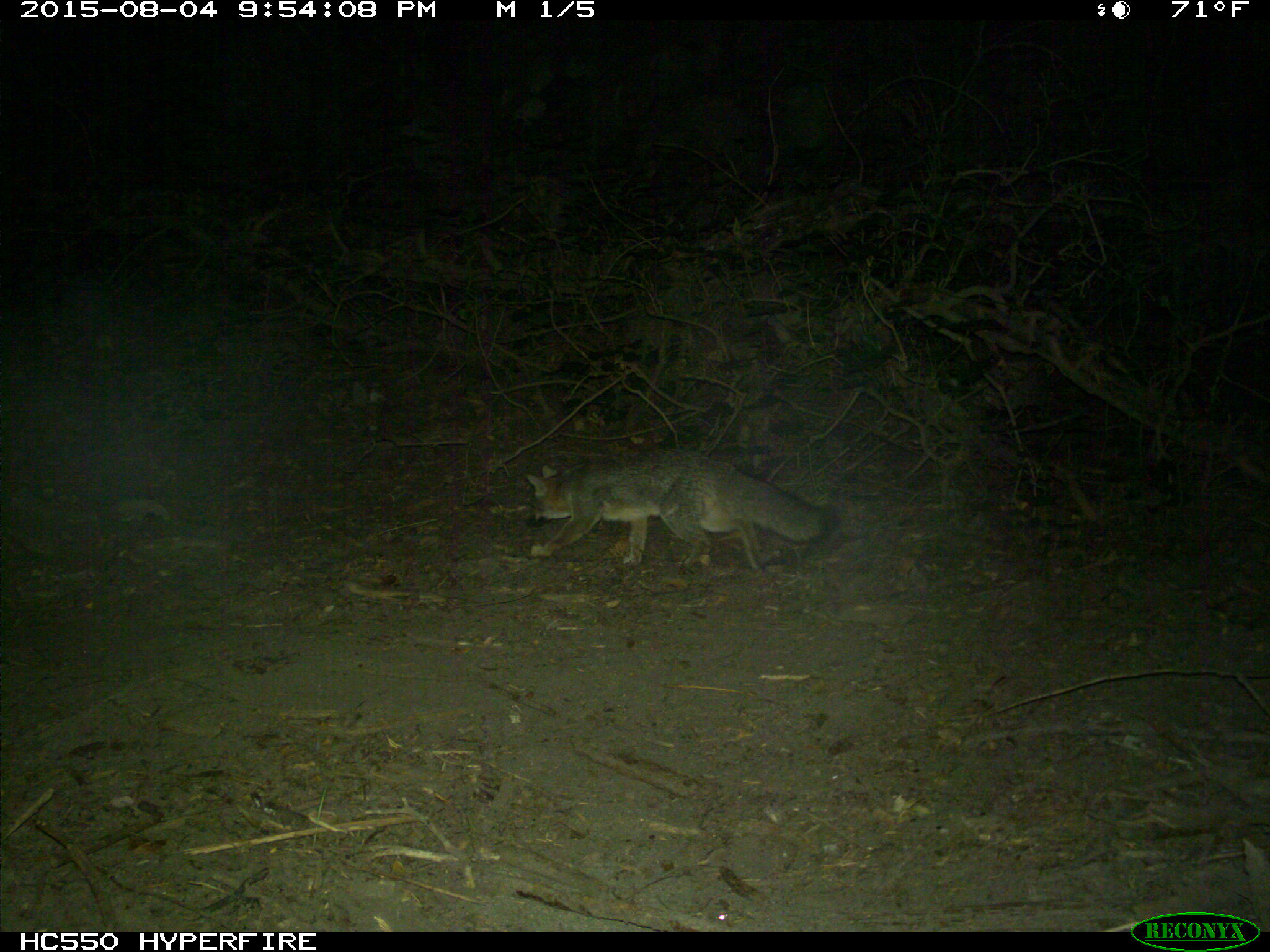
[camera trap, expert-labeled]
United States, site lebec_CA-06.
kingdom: Animalia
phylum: Chordata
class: Mammalia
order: Carnivora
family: Canidae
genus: Urocyon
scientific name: Urocyon cinereoargenteus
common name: gray fox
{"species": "Urocyon cinereoargenteus (gray fox)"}